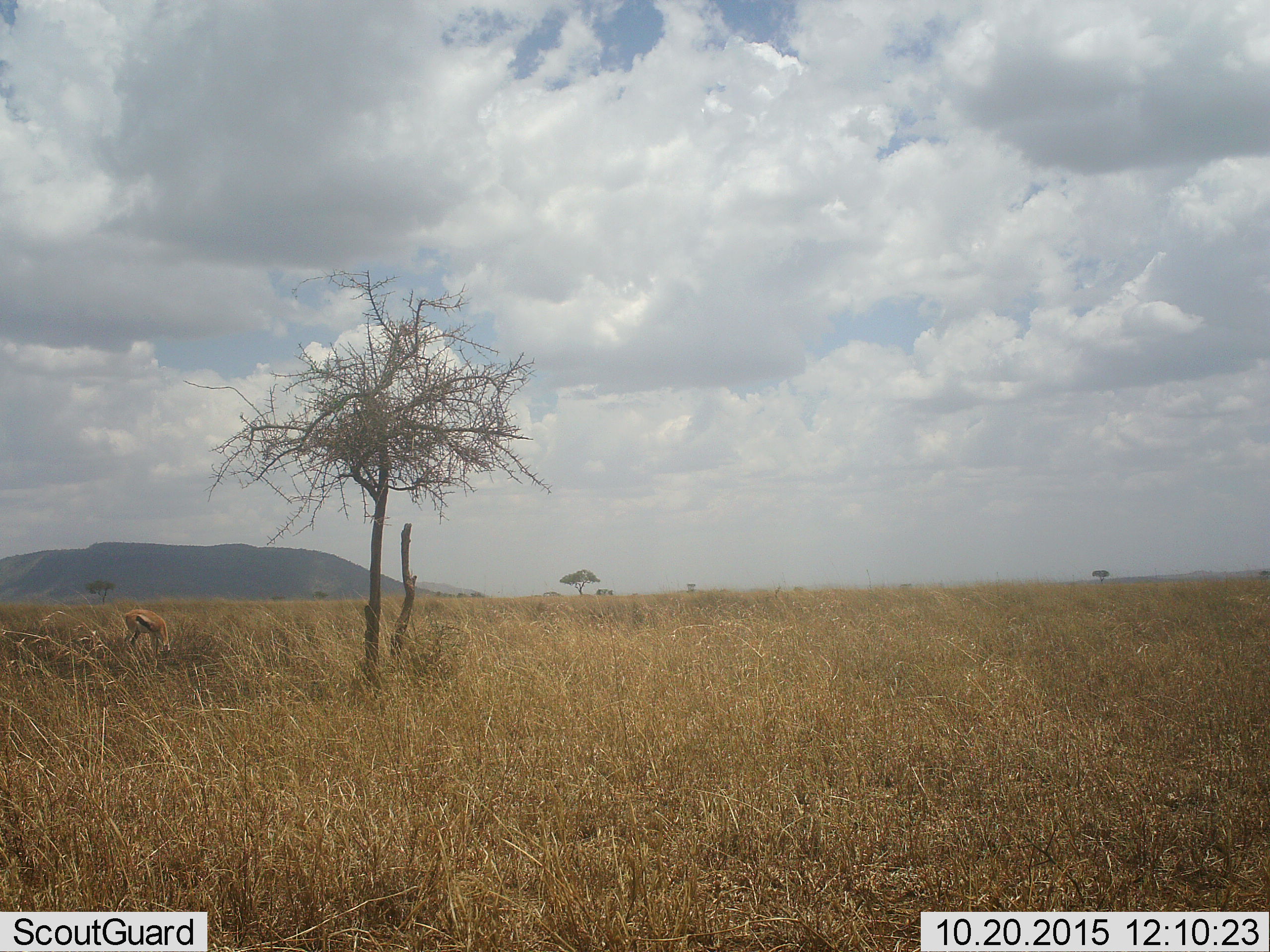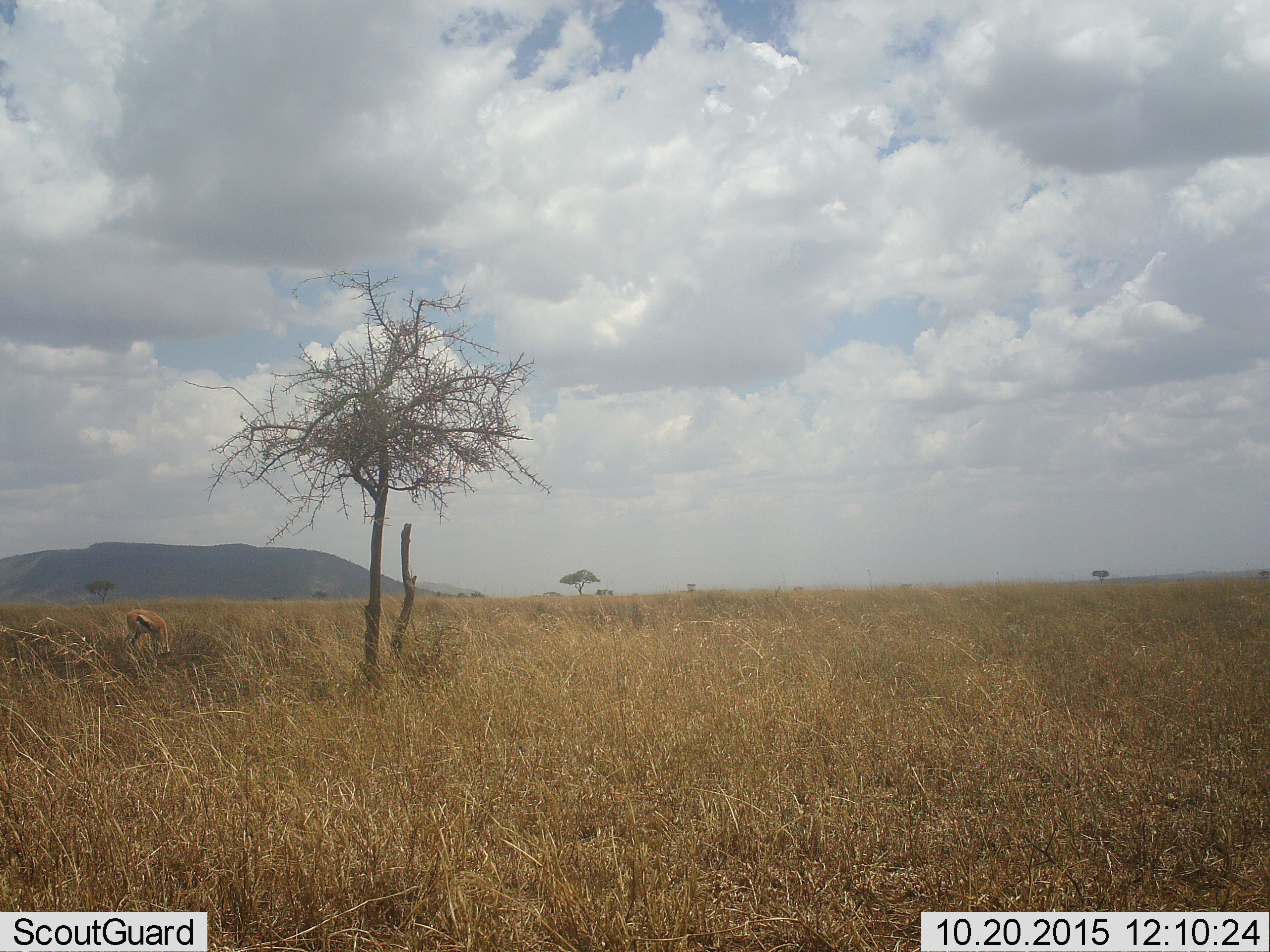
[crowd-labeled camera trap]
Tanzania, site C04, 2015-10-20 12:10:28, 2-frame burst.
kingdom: Animalia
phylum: Chordata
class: Mammalia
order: Artiodactyla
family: Bovidae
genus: Eudorcas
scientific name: Eudorcas thomsonii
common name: thomson's gazelle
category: gazellethomsons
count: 1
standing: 31%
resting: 0%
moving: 0%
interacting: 0%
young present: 8%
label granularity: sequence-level